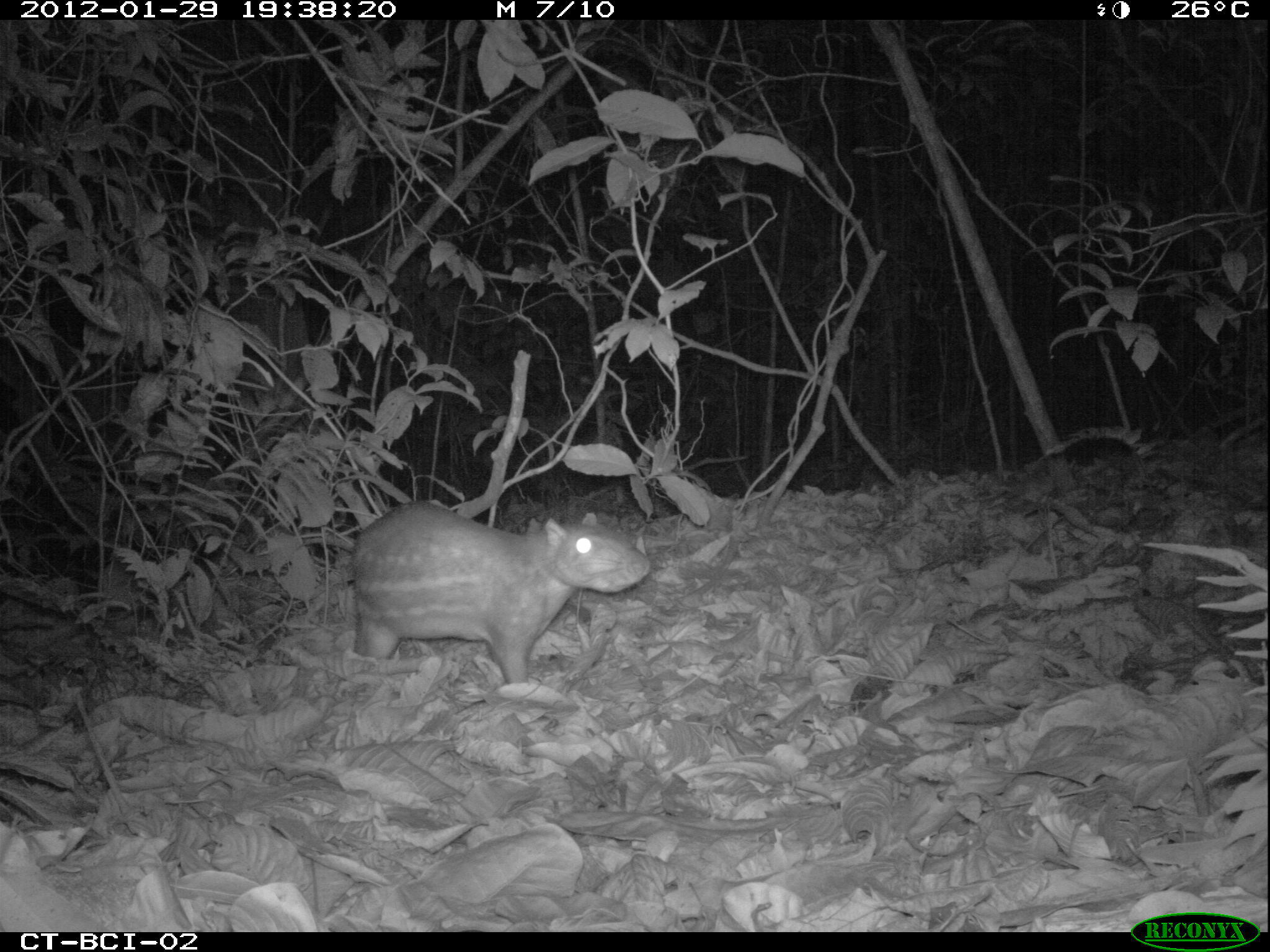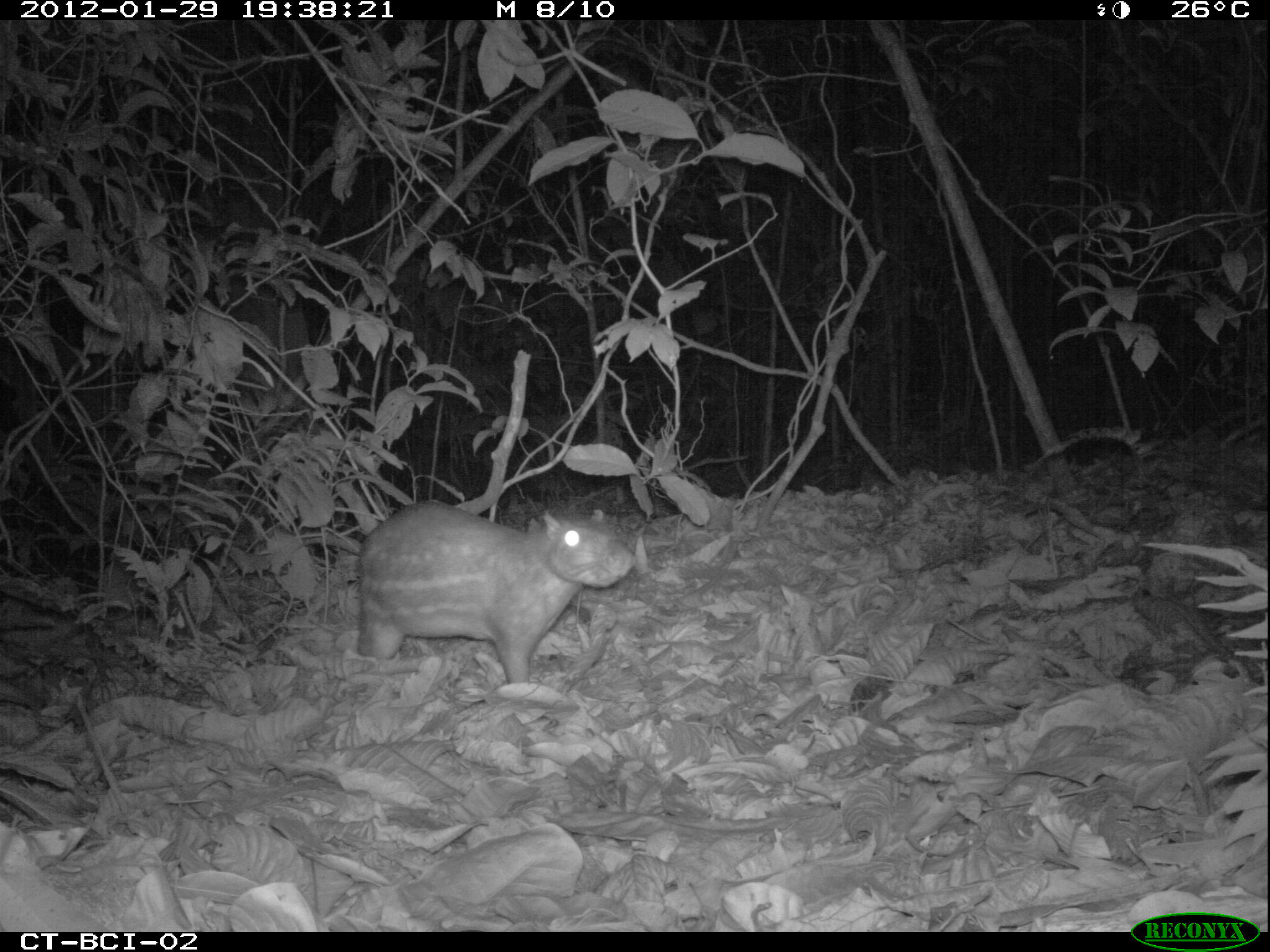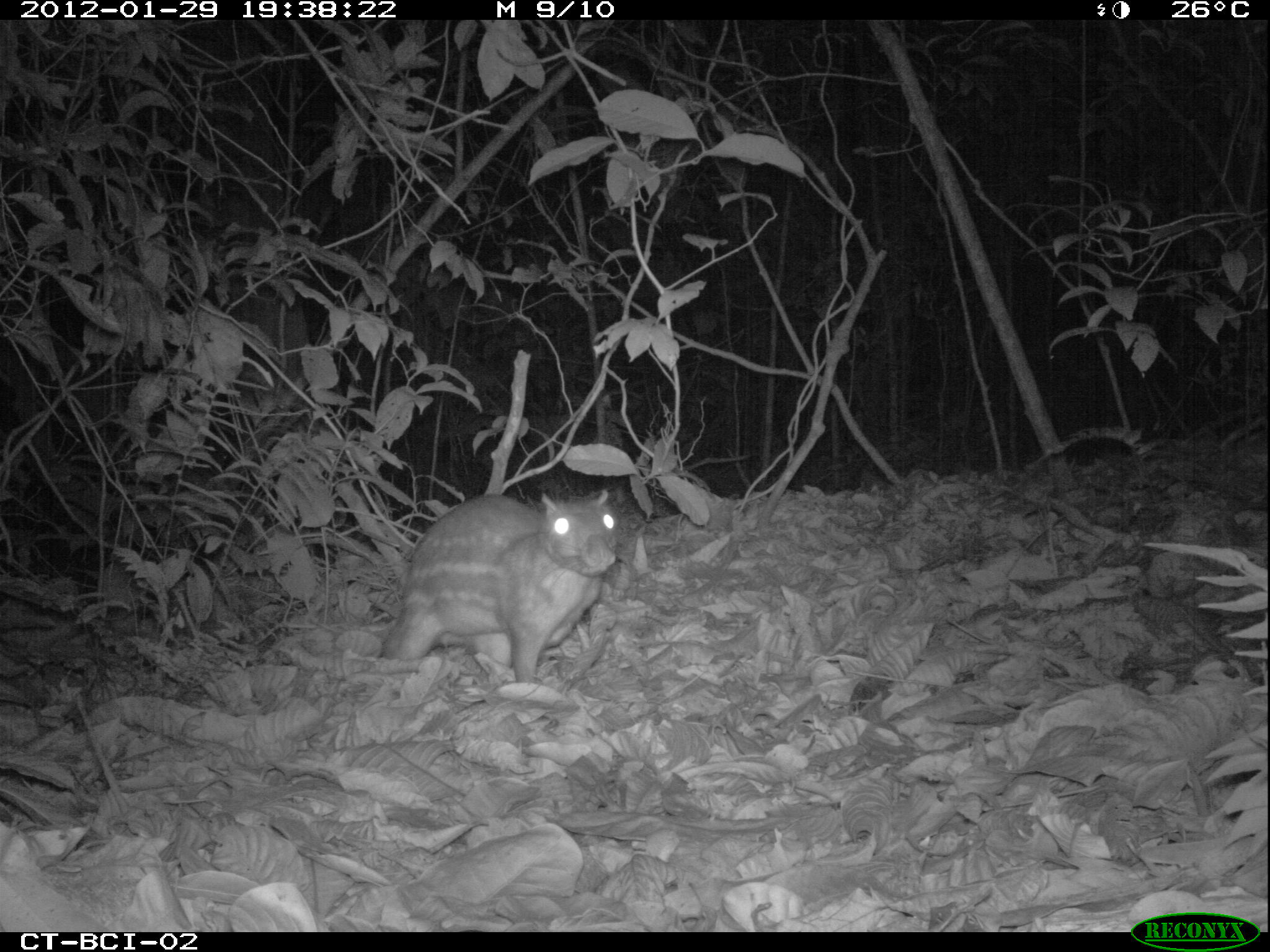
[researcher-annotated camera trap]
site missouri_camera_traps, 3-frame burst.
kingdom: Animalia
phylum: Chordata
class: Mammalia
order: Rodentia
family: Cuniculidae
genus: Cuniculus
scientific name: Cuniculus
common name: paca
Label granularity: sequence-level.